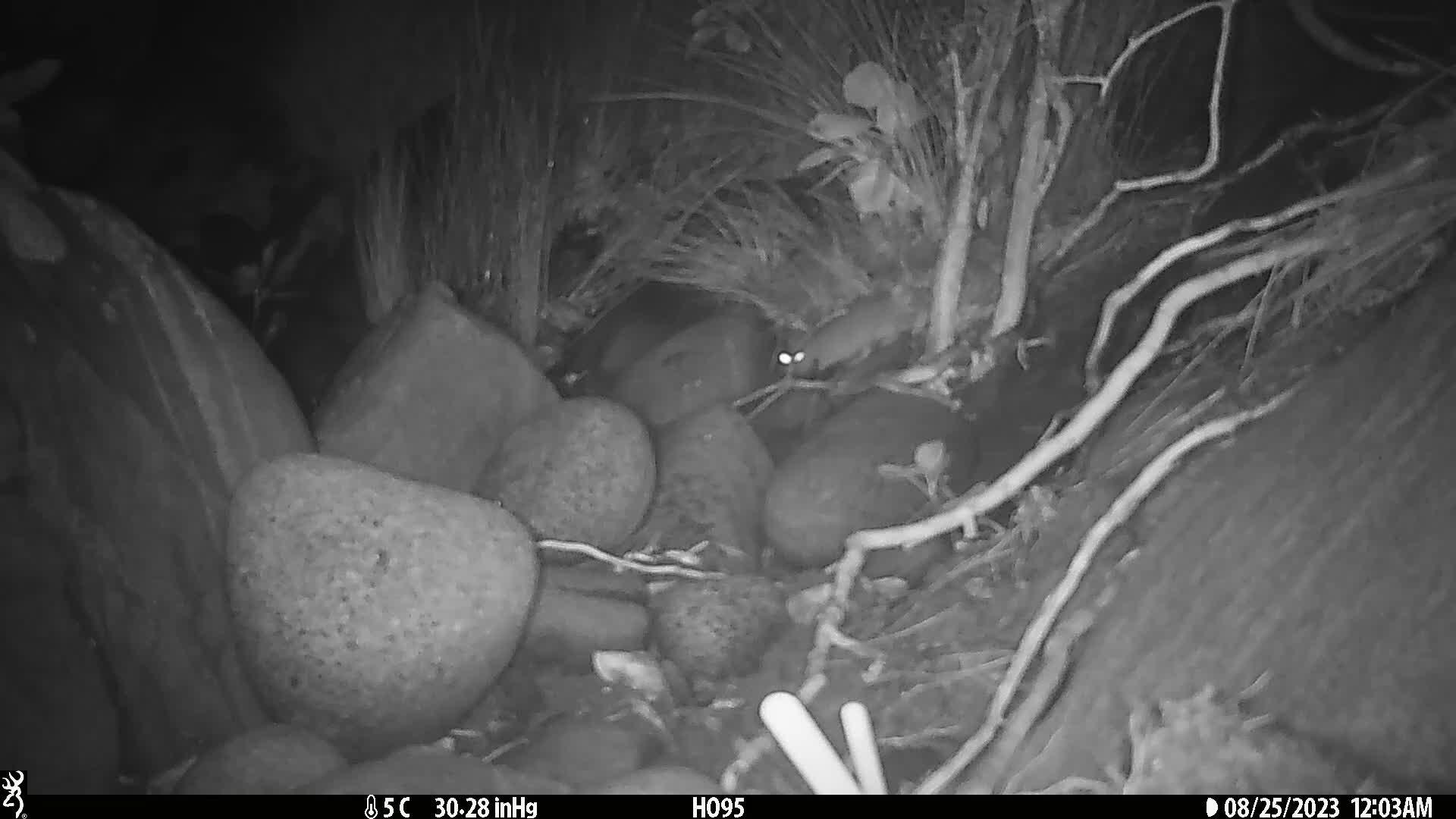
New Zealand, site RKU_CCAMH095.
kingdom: Animalia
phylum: Chordata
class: Mammalia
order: Rodentia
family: Muridae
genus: Rattus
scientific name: Rattus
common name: rat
Rat (Rattus).